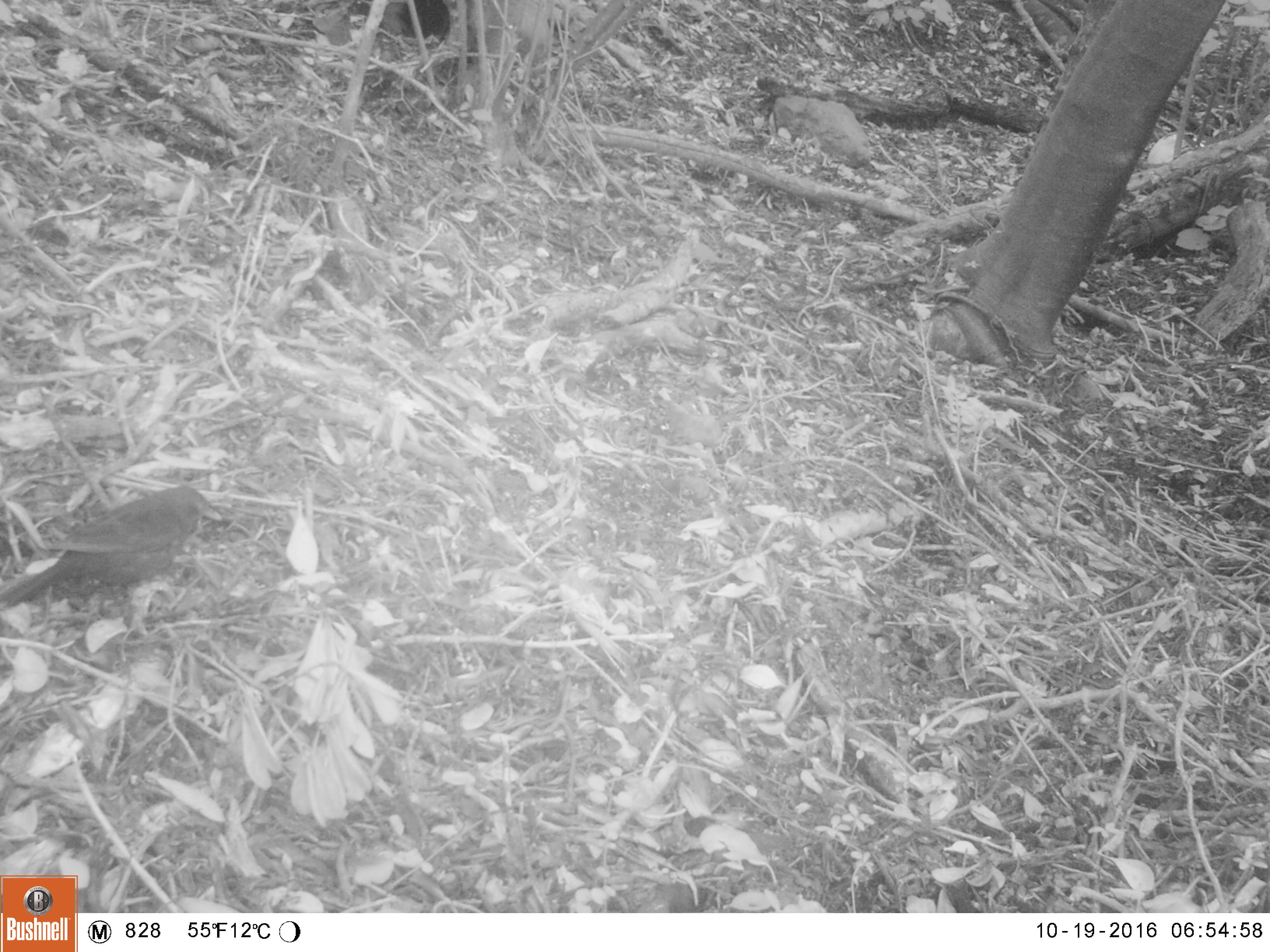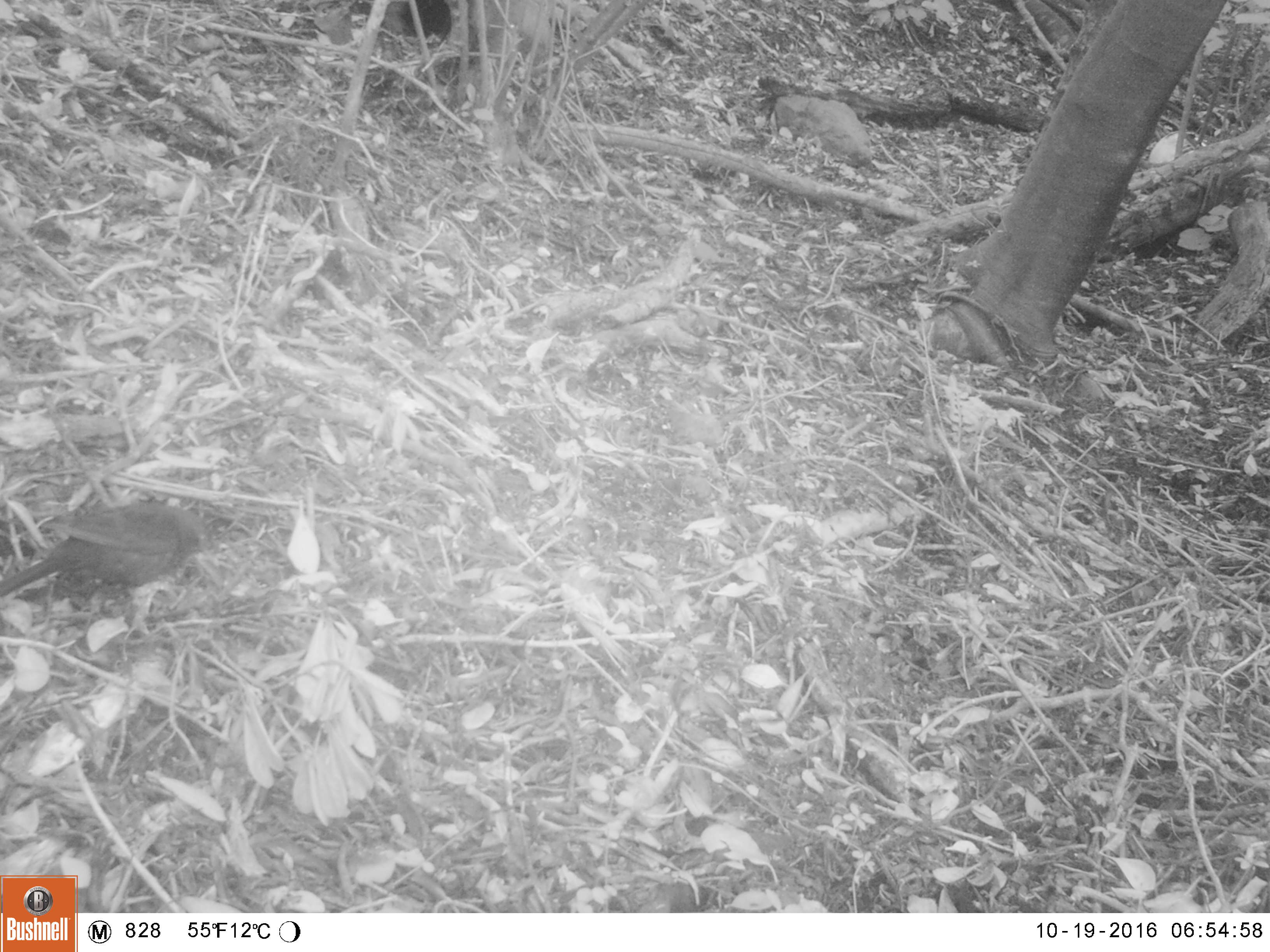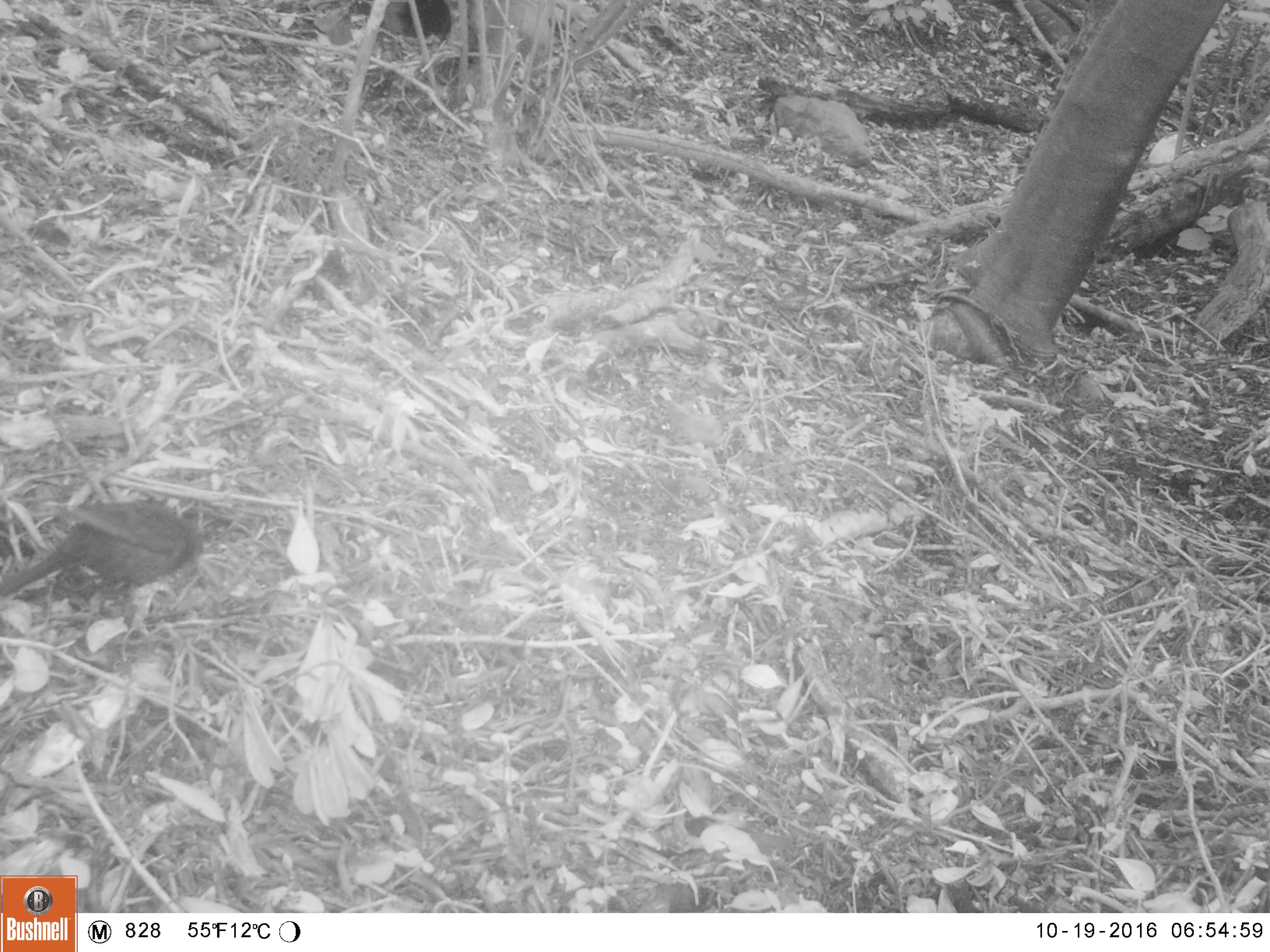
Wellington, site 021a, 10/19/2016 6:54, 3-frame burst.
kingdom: Animalia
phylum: Chordata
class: Aves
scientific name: Aves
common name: bird